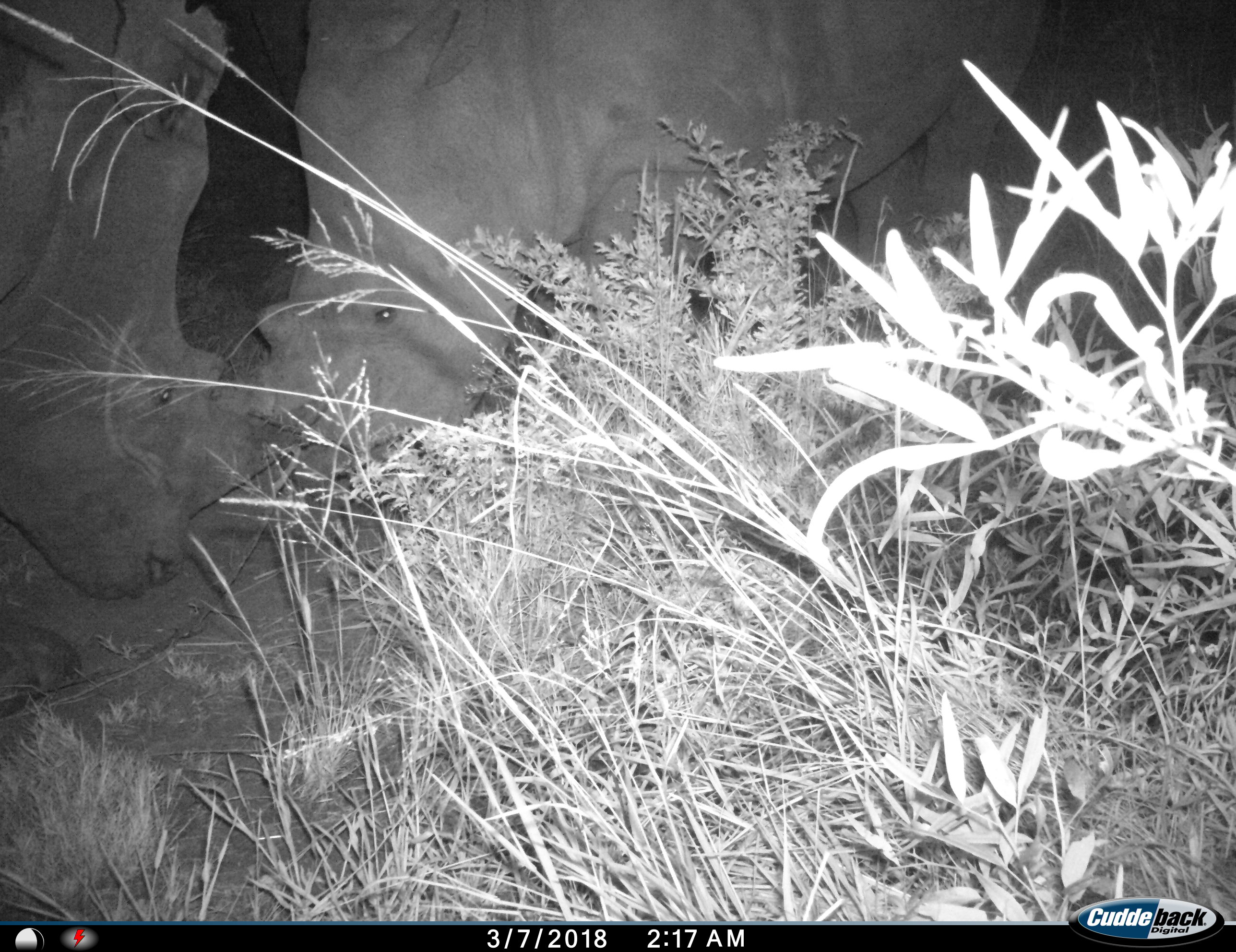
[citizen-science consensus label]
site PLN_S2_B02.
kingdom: Animalia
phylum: Chordata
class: Mammalia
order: Perissodactyla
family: Rhinocerotidae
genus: Ceratotherium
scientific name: Ceratotherium simum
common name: white rhinoceros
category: rhinoceroswhite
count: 2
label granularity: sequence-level